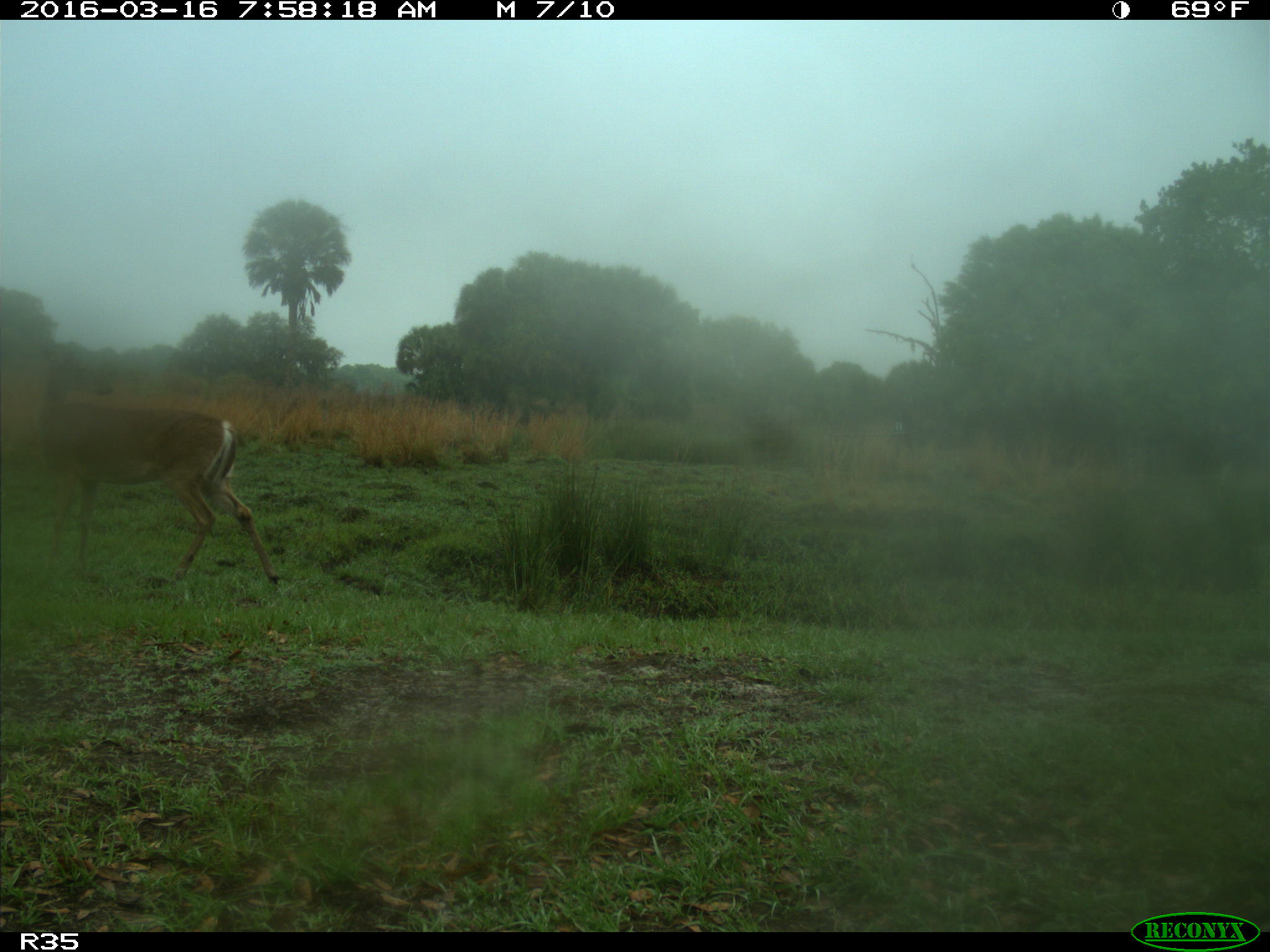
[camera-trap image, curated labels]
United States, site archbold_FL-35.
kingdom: Animalia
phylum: Chordata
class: Mammalia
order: Artiodactyla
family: Cervidae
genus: Odocoileus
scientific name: Odocoileus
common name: deer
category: unidentified deer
Unidentified deer (deer) (Odocoileus).